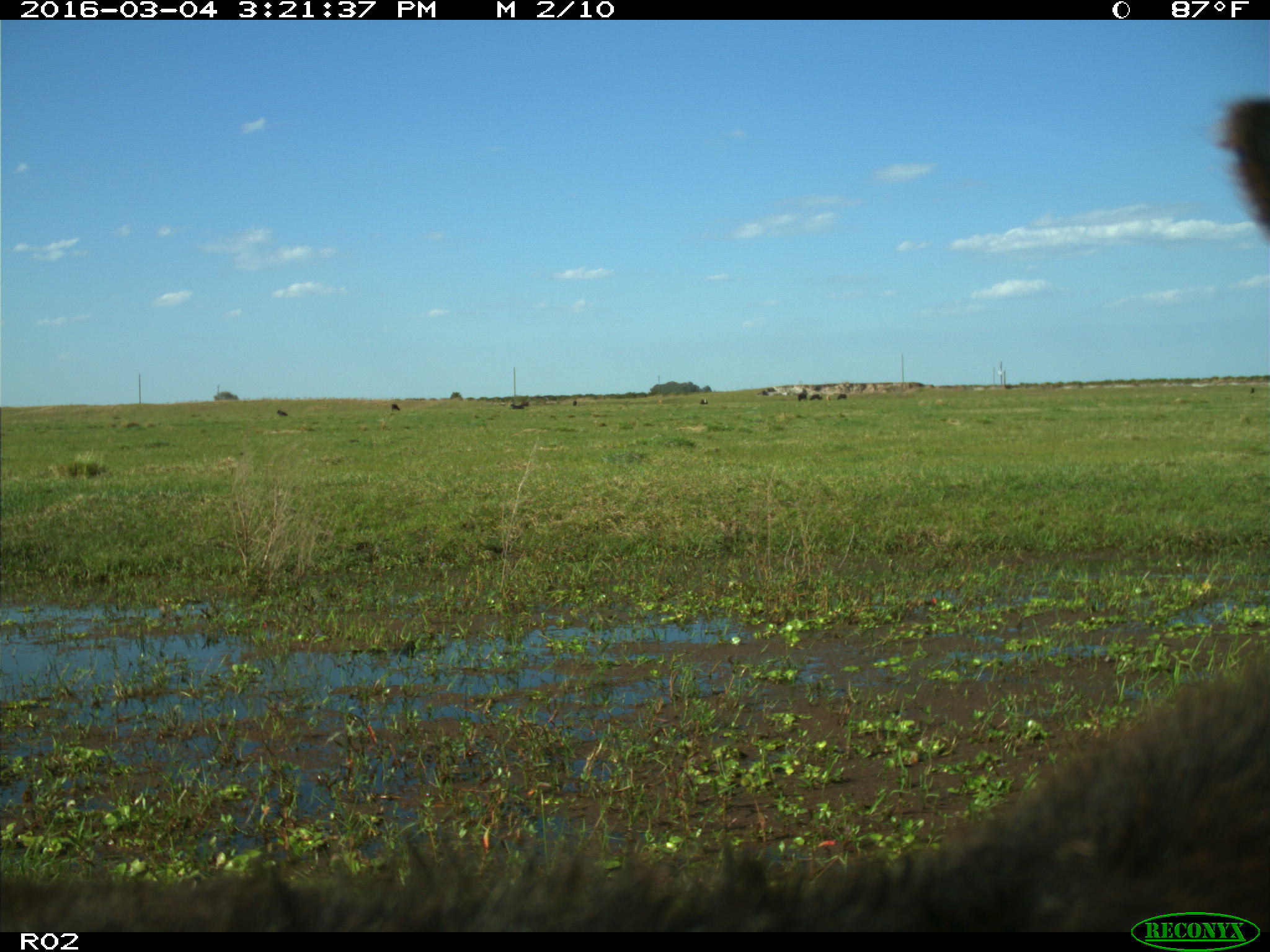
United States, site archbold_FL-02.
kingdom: Animalia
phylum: Chordata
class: Mammalia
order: Artiodactyla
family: Bovidae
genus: Bos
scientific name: Bos taurus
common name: domestic cow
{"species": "Bos taurus (domestic cow)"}